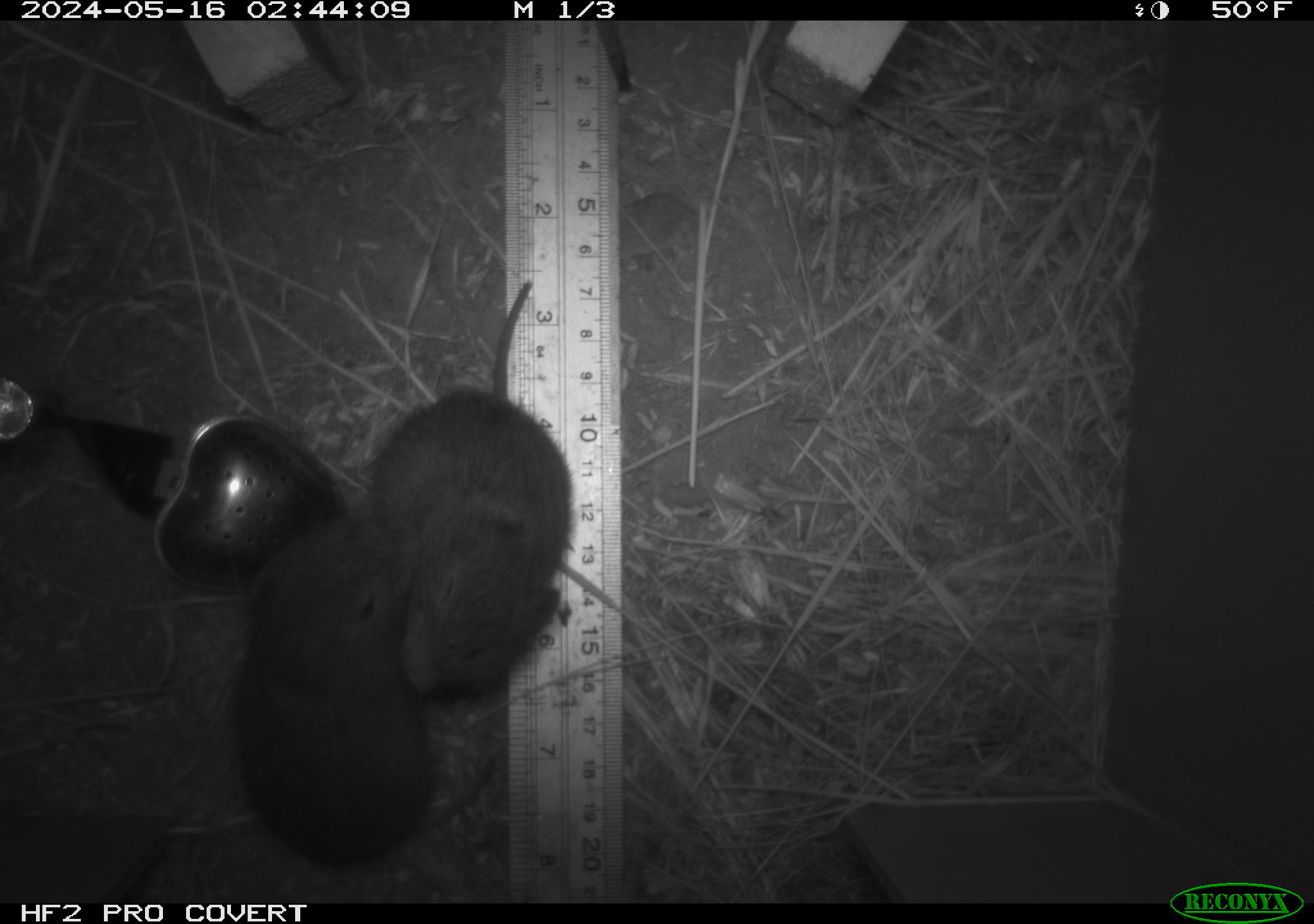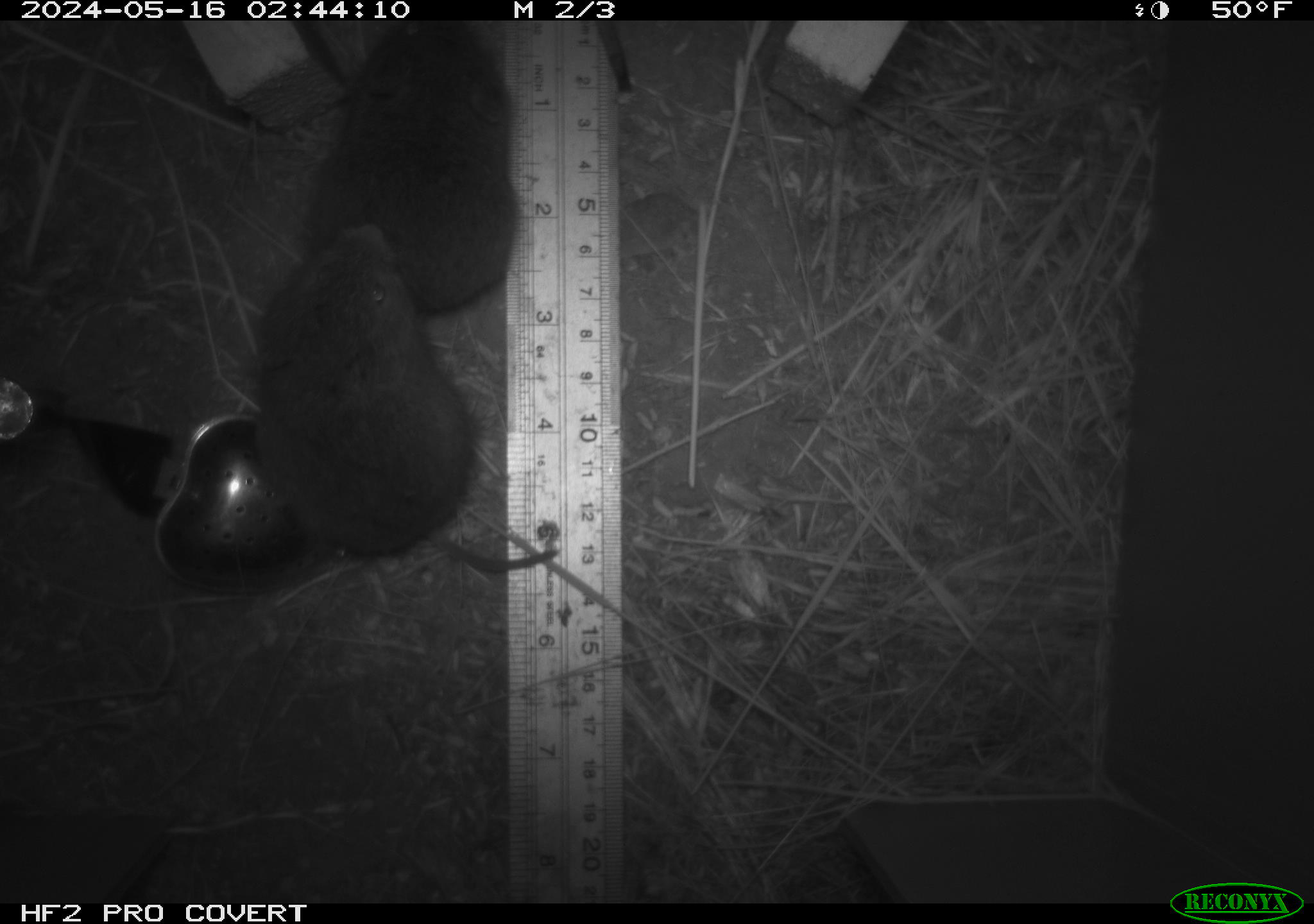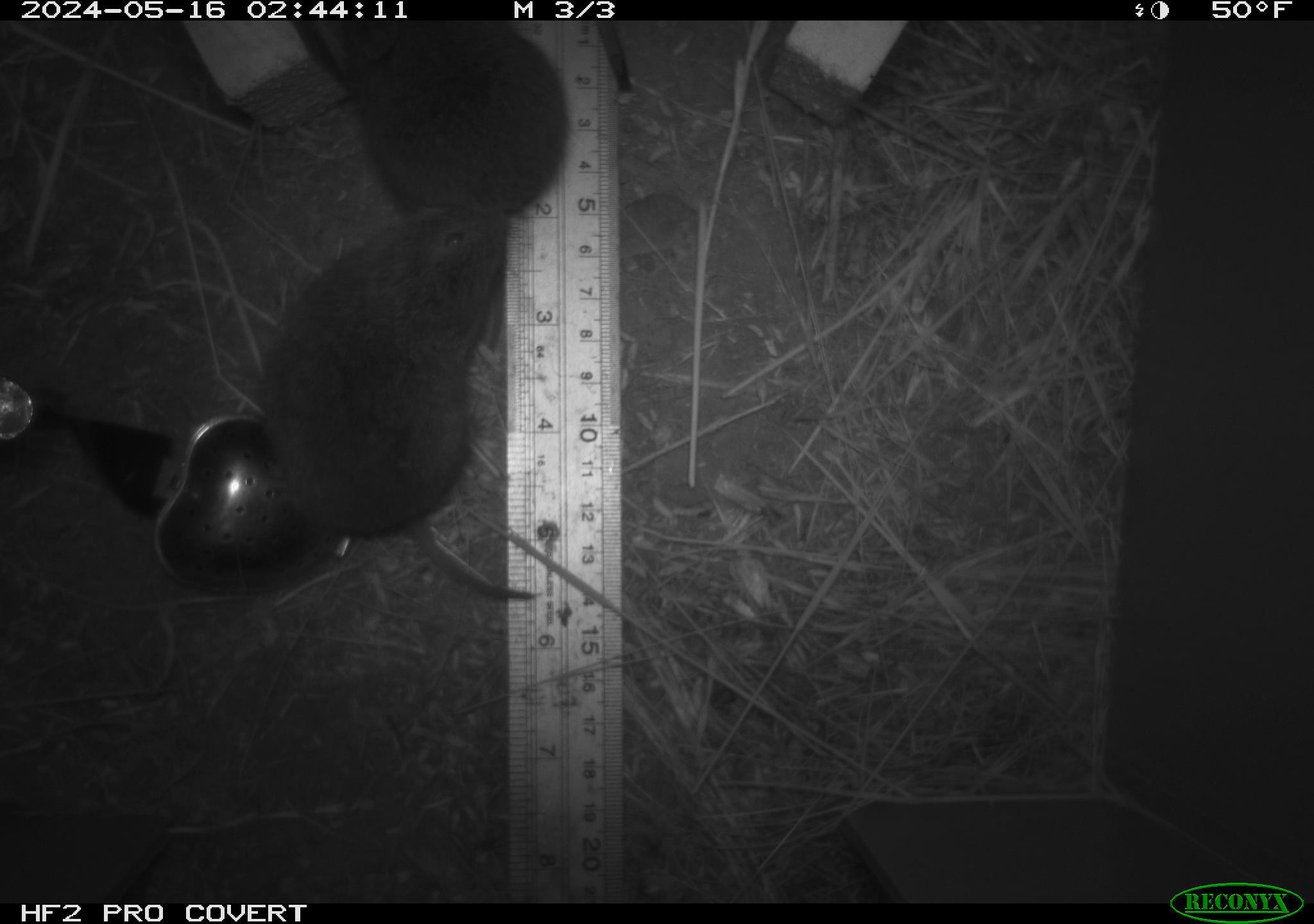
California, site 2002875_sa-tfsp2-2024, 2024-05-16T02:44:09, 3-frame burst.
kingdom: Animalia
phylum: Chordata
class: Mammalia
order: Rodentia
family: Cricetidae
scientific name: Arvicolinae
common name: voles, lemmings, and muskrats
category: arvicolinae subfamily